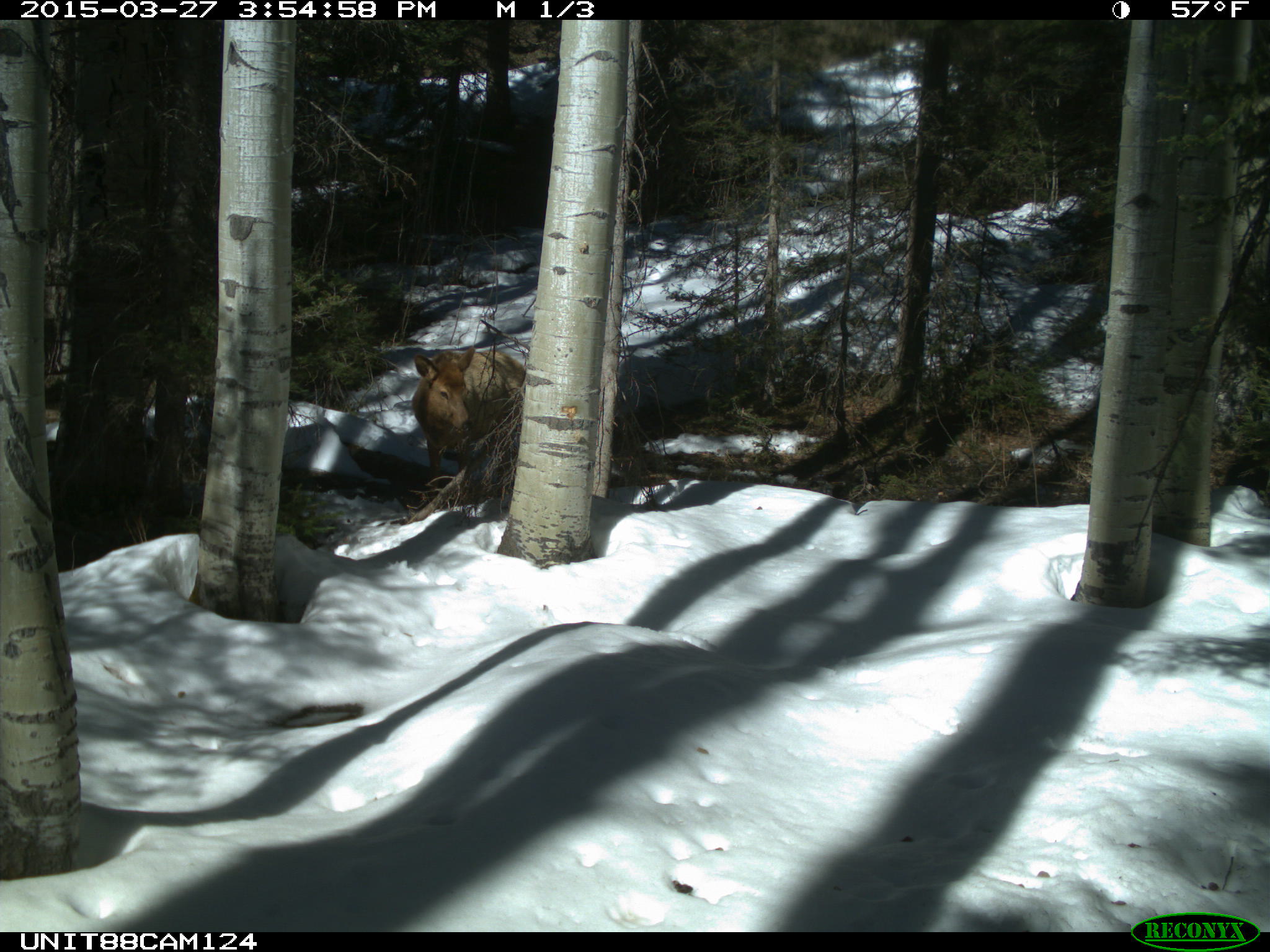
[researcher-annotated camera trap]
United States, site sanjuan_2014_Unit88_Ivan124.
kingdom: Animalia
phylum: Chordata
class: Mammalia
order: Artiodactyla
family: Cervidae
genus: Cervus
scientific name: Cervus elaphus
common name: red deer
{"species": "Cervus elaphus (red deer)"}